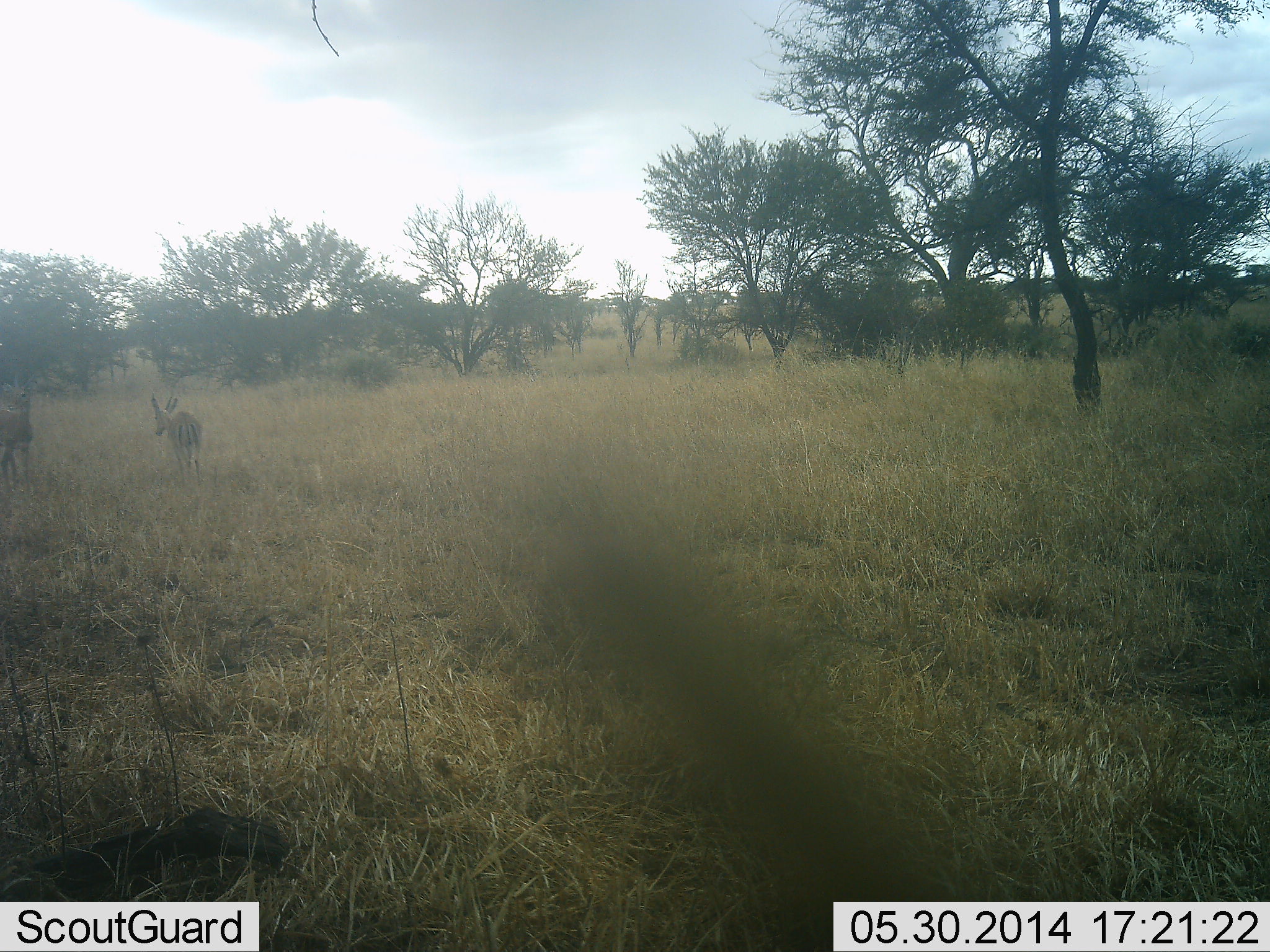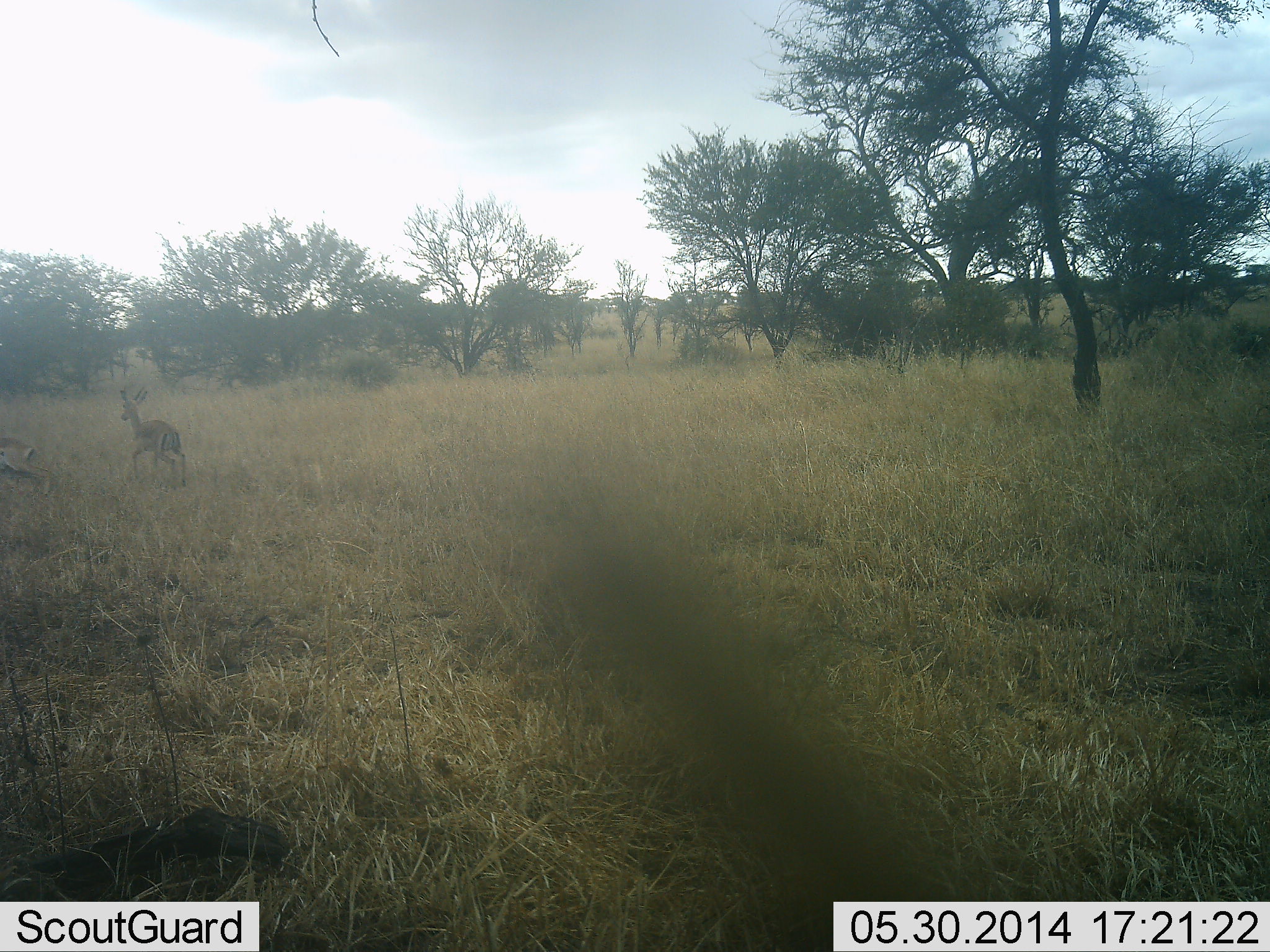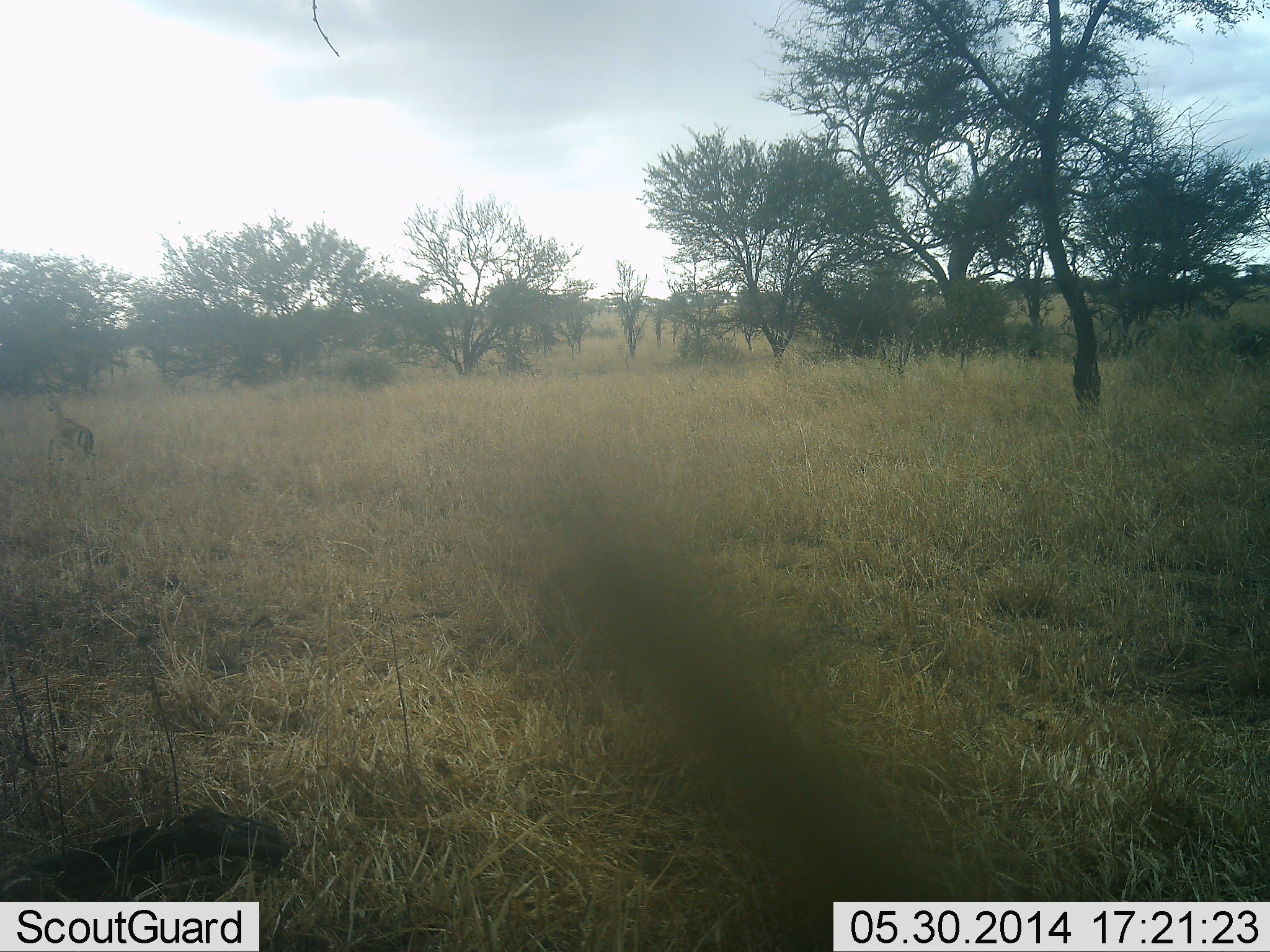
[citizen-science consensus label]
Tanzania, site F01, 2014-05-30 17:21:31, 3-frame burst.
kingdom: Animalia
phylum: Chordata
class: Mammalia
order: Artiodactyla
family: Bovidae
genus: Aepyceros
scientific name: Aepyceros melampus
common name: impala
Impala (Aepyceros melampus), count 2. Behavior (volunteer vote fractions): standing 11%, resting 0%, moving 100%, interacting 11%. Young present (vote fraction): 11%. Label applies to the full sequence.